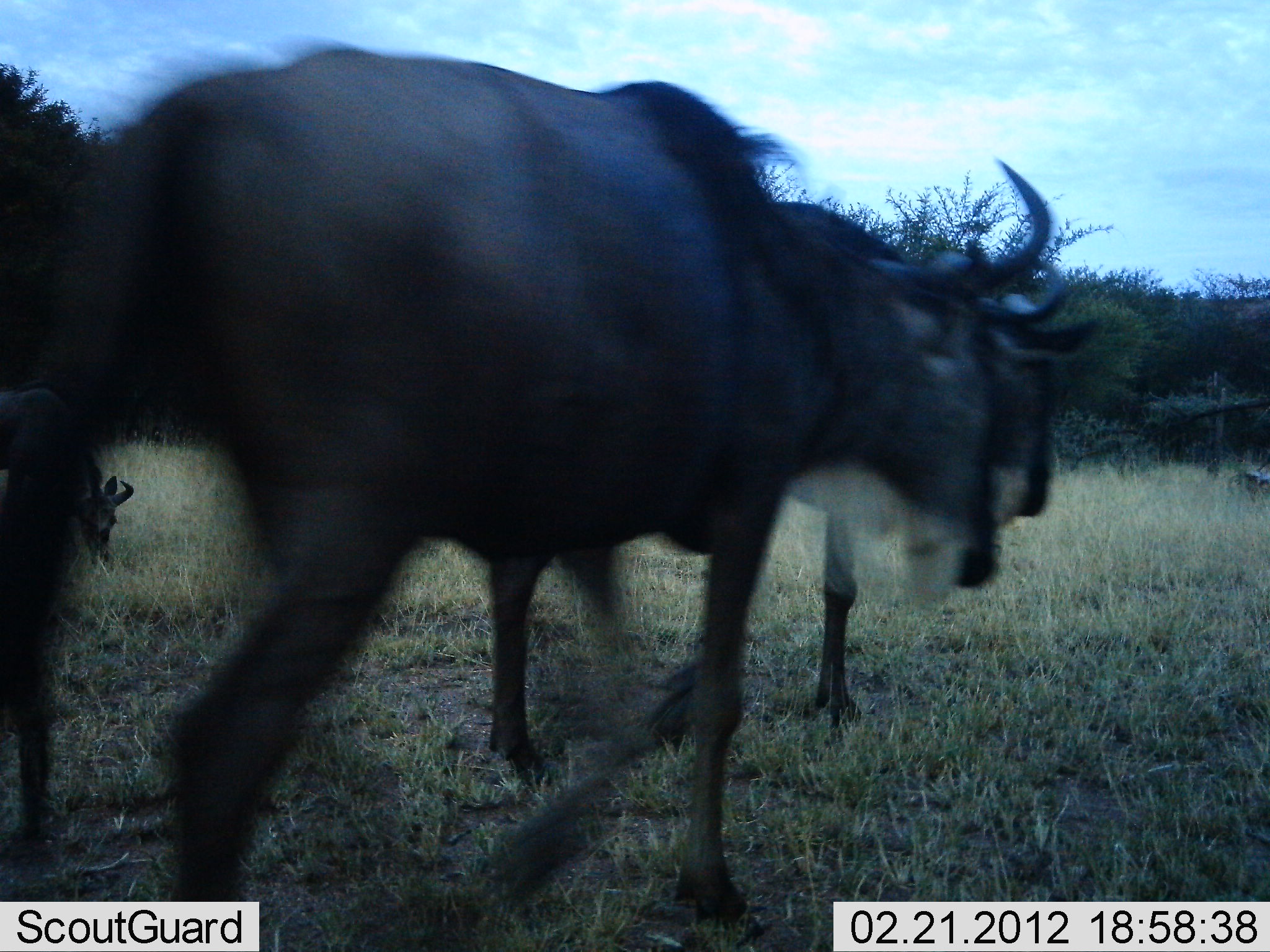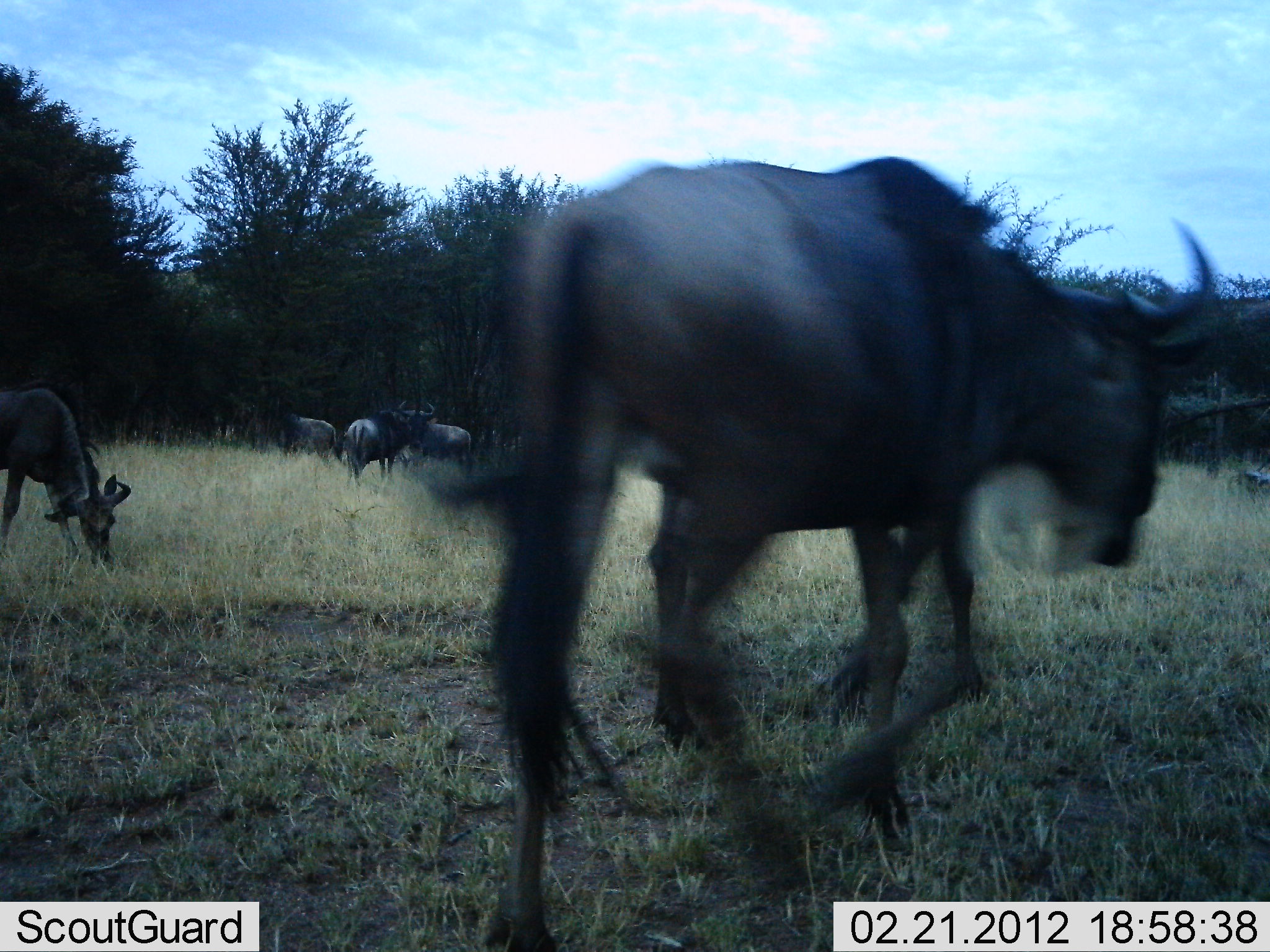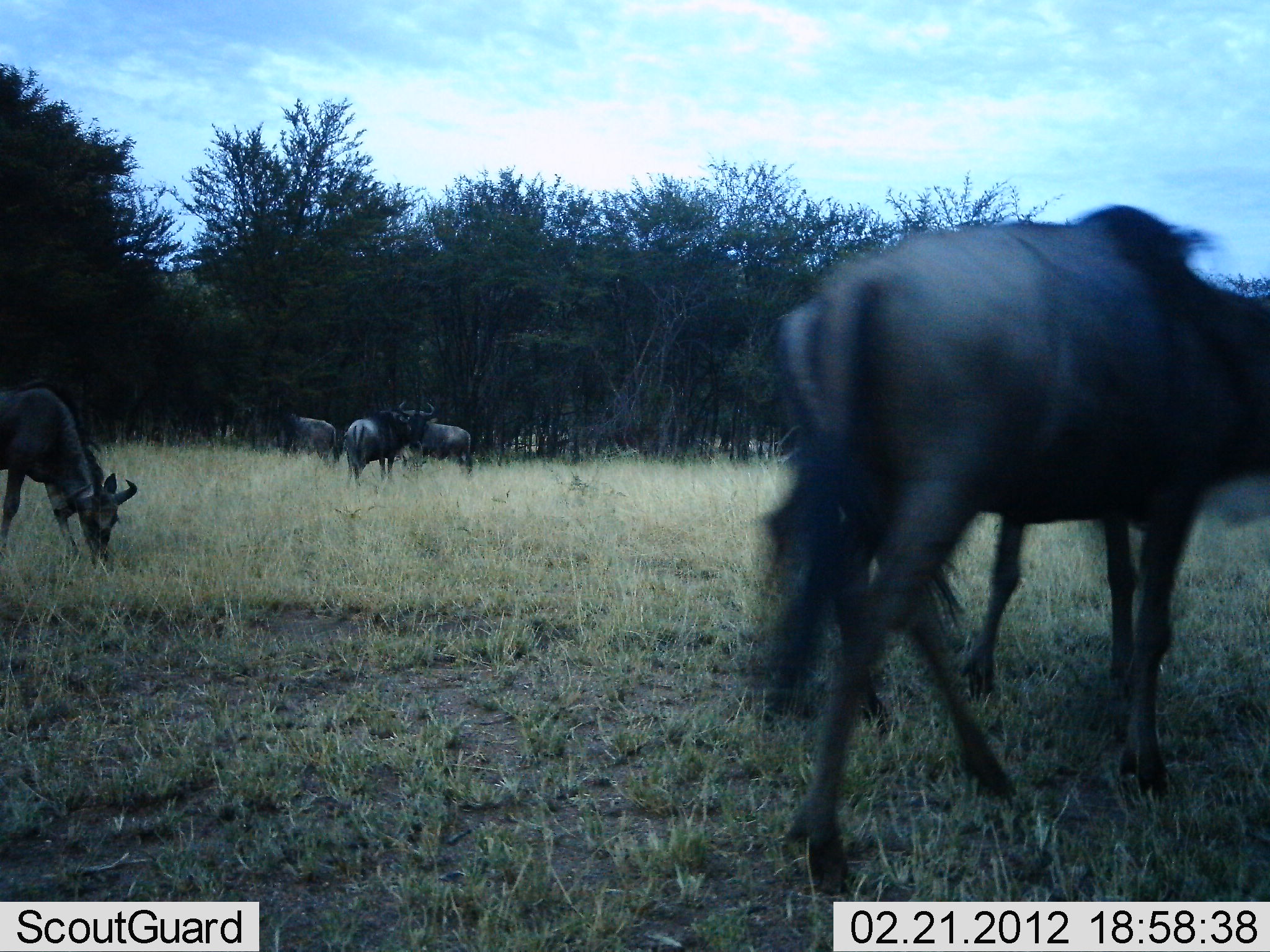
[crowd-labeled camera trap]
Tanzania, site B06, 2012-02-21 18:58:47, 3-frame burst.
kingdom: Animalia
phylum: Chordata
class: Mammalia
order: Artiodactyla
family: Bovidae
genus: Connochaetes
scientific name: Connochaetes taurinus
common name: blue wildebeest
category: wildebeest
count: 6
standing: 44%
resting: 0%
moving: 93%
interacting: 4%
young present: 7%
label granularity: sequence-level